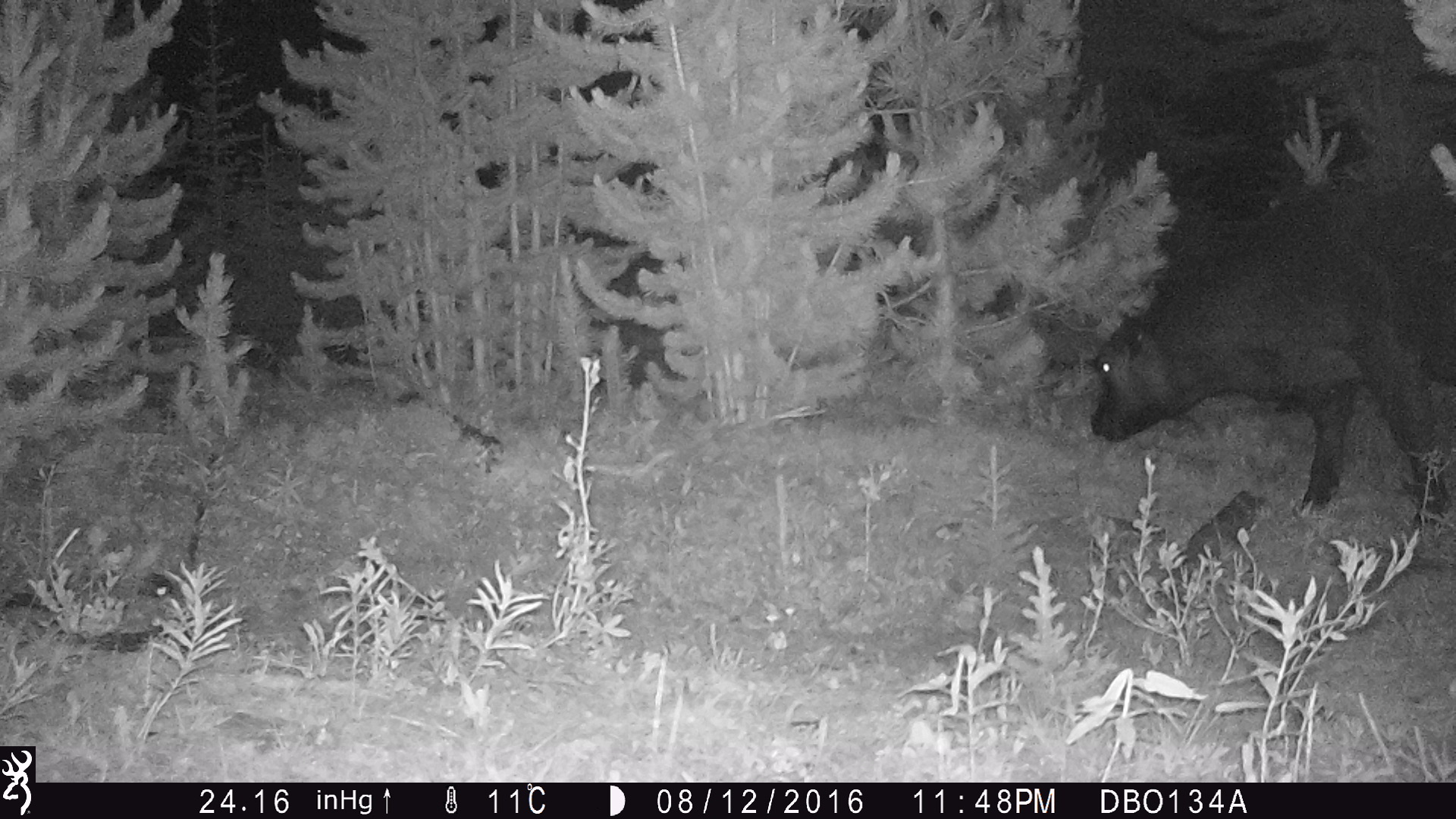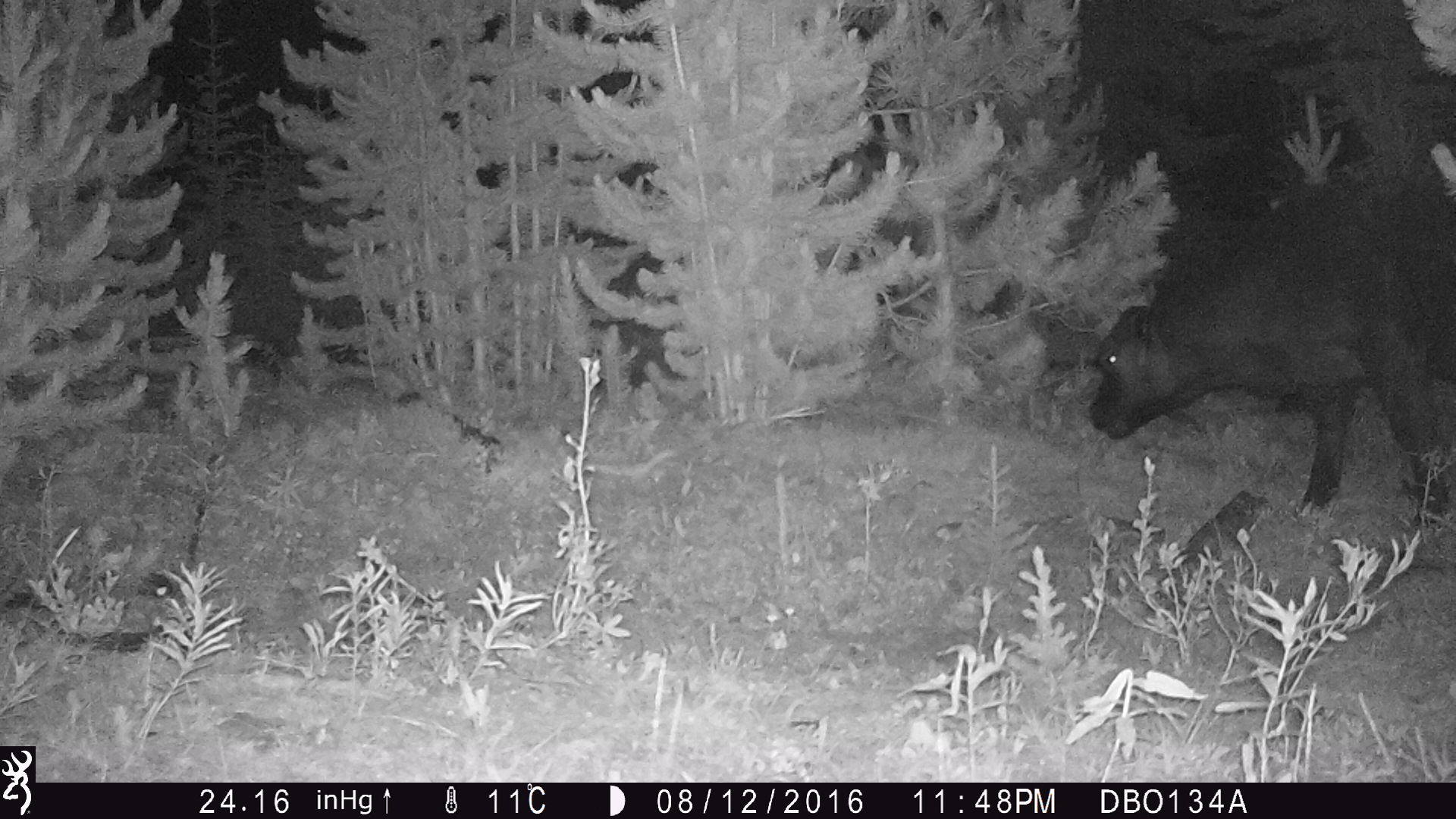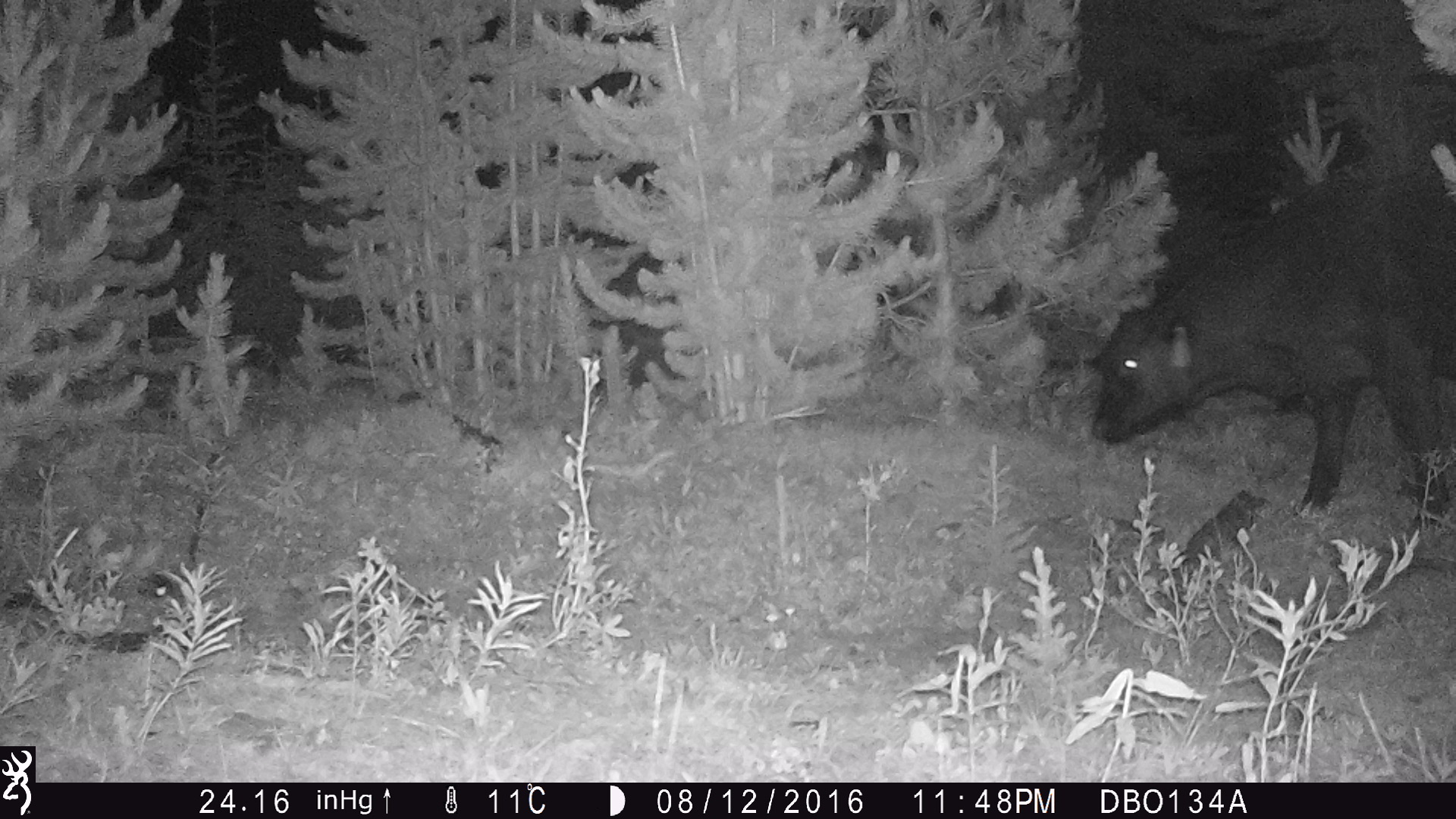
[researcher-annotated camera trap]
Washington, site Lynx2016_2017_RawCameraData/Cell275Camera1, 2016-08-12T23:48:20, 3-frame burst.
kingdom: Animalia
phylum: Chordata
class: Mammalia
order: Artiodactyla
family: Bovidae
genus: Bos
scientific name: Bos taurus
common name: domestic cattle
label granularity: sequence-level